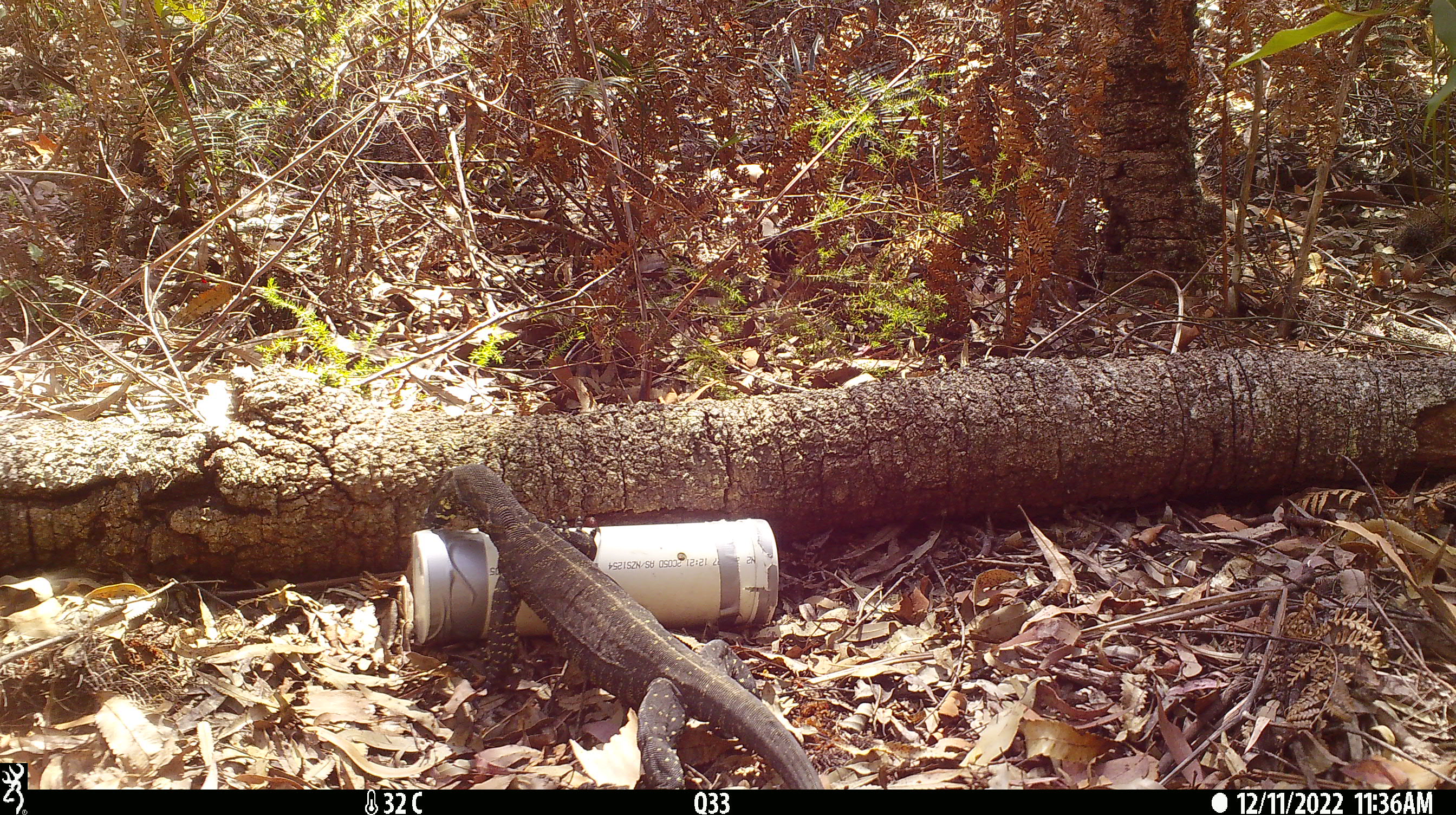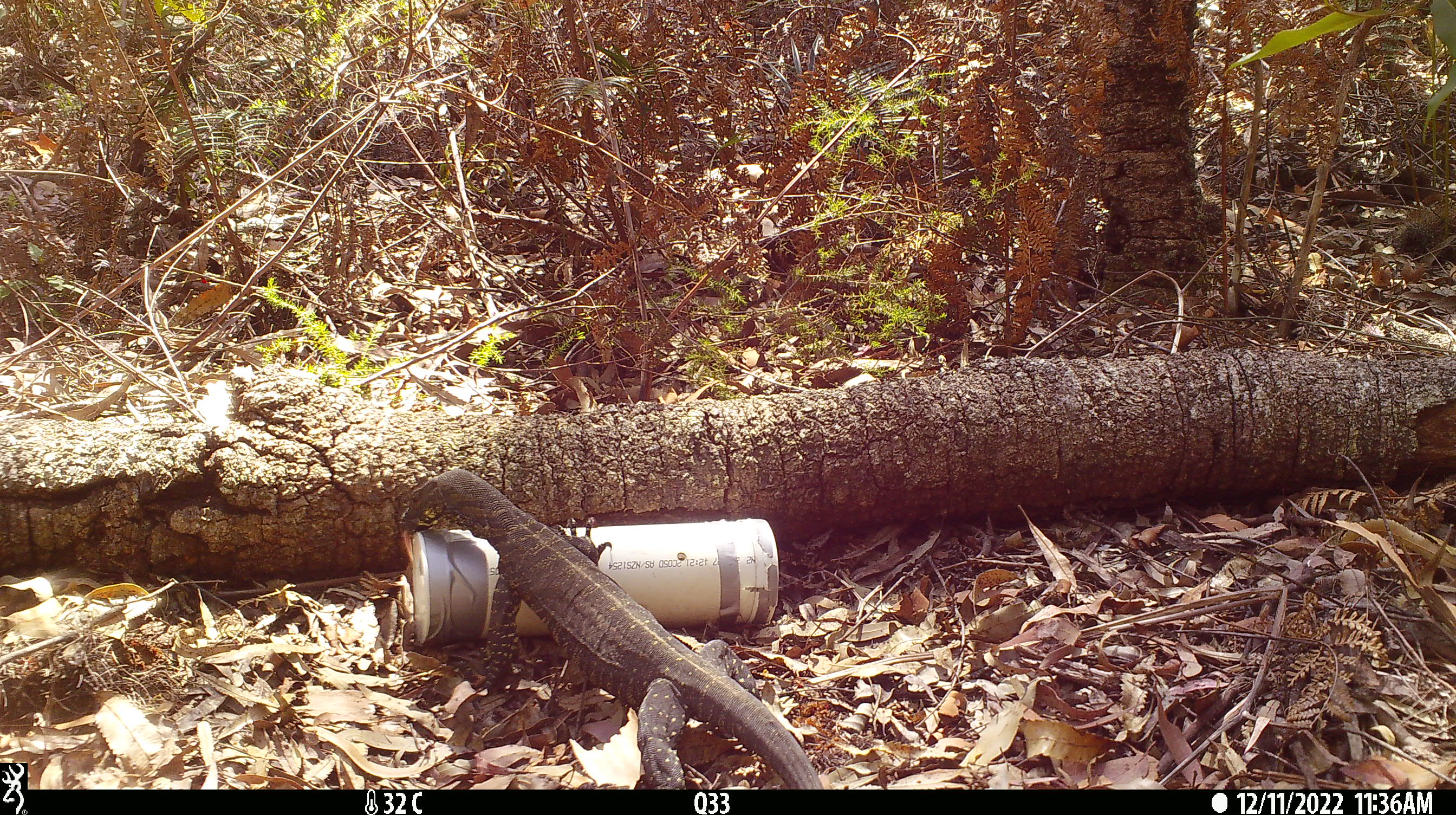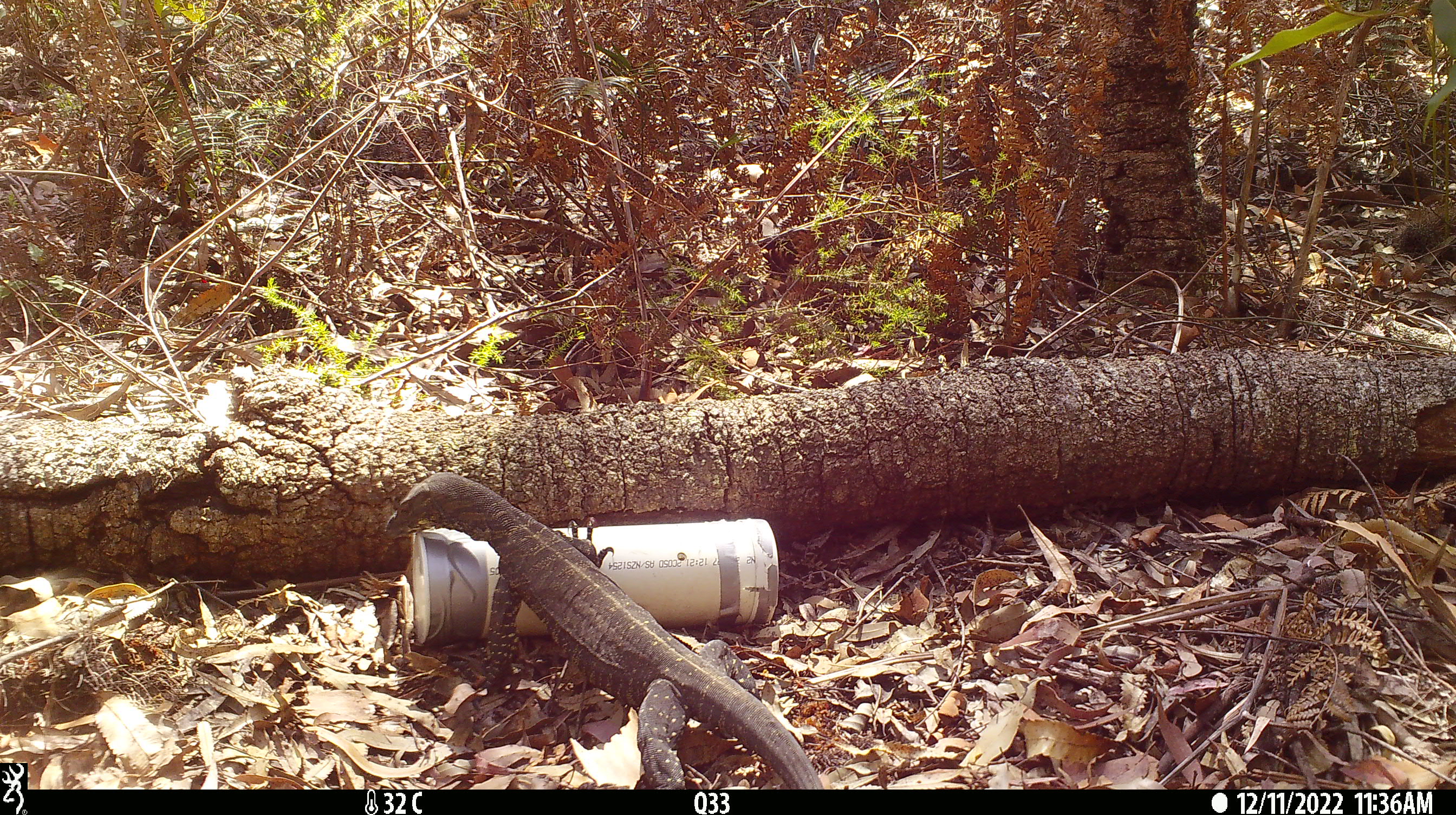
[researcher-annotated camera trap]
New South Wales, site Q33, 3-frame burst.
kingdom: Animalia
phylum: Chordata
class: Reptilia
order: Squamata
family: Varanidae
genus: Varanus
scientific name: Varanus varius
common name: lace monitor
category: goanna